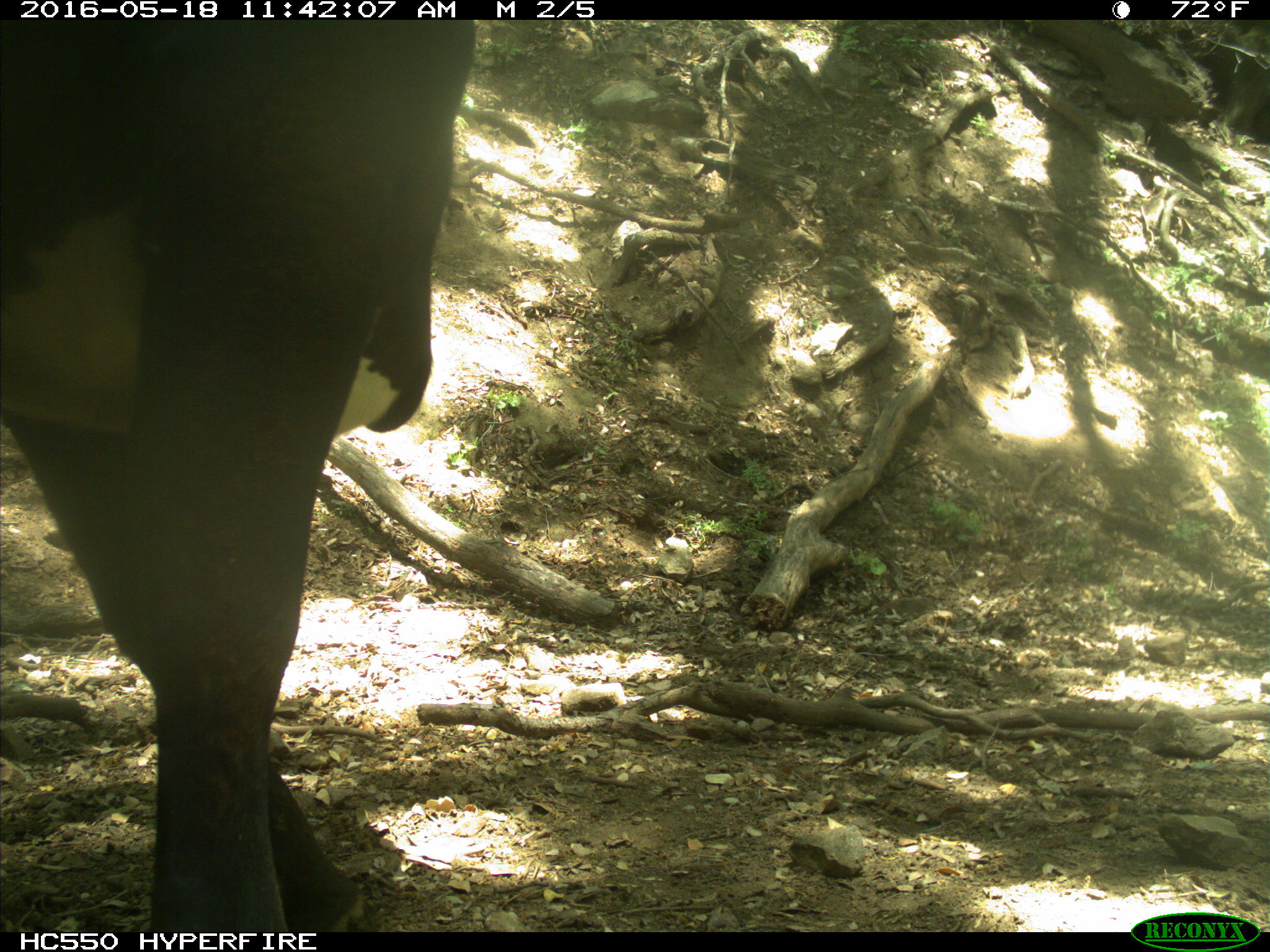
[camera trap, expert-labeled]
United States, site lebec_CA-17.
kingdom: Animalia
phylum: Chordata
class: Mammalia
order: Artiodactyla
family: Bovidae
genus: Bos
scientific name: Bos taurus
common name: domestic cow